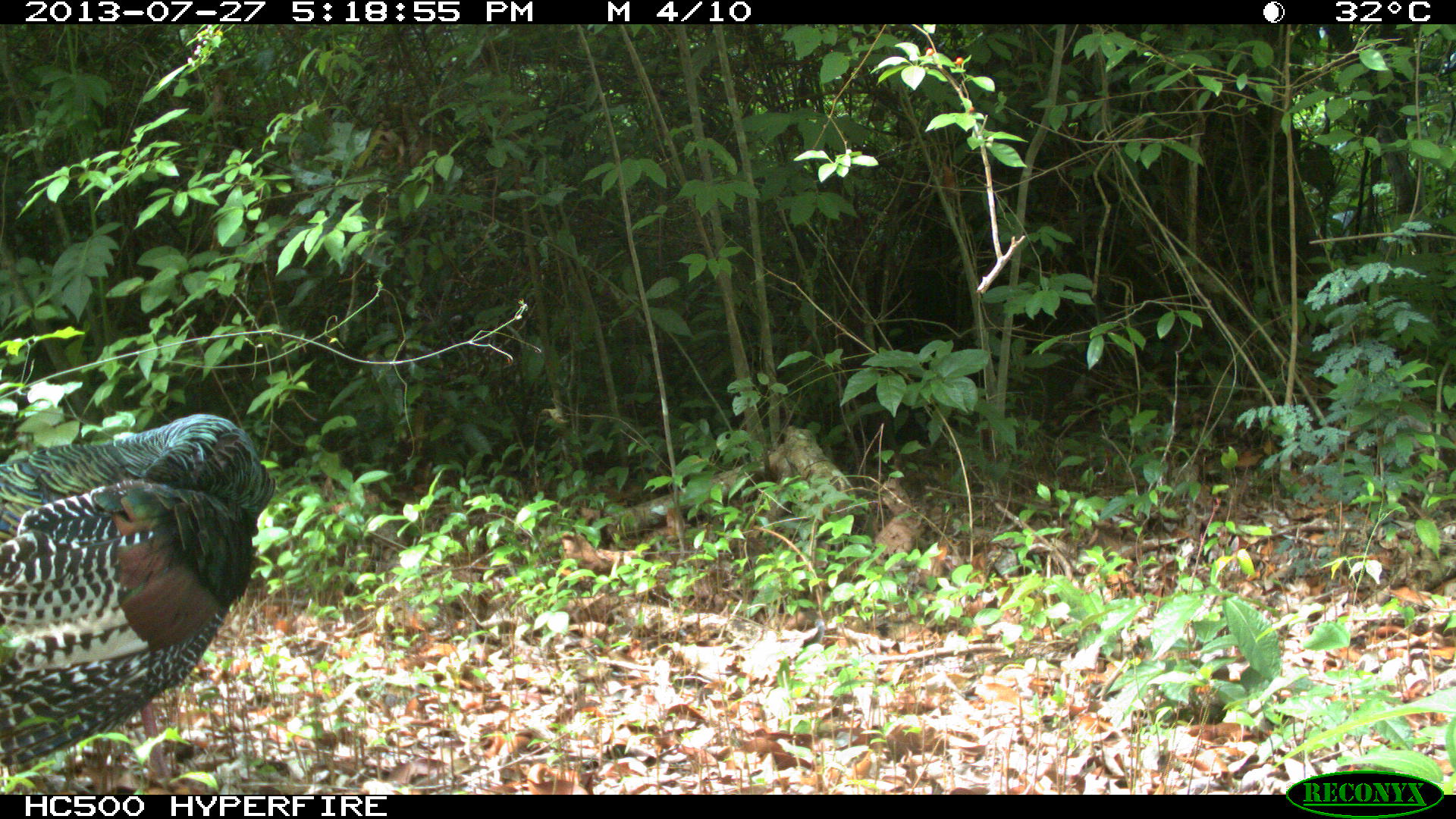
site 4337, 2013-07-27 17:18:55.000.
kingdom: Animalia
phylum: Chordata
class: Aves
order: Galliformes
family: Phasianidae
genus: Meleagris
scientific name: Meleagris ocellata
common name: ocellated turkey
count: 1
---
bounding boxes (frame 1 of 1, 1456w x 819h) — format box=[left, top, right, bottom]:
meleagris ocellata: box=[0, 412, 274, 786]